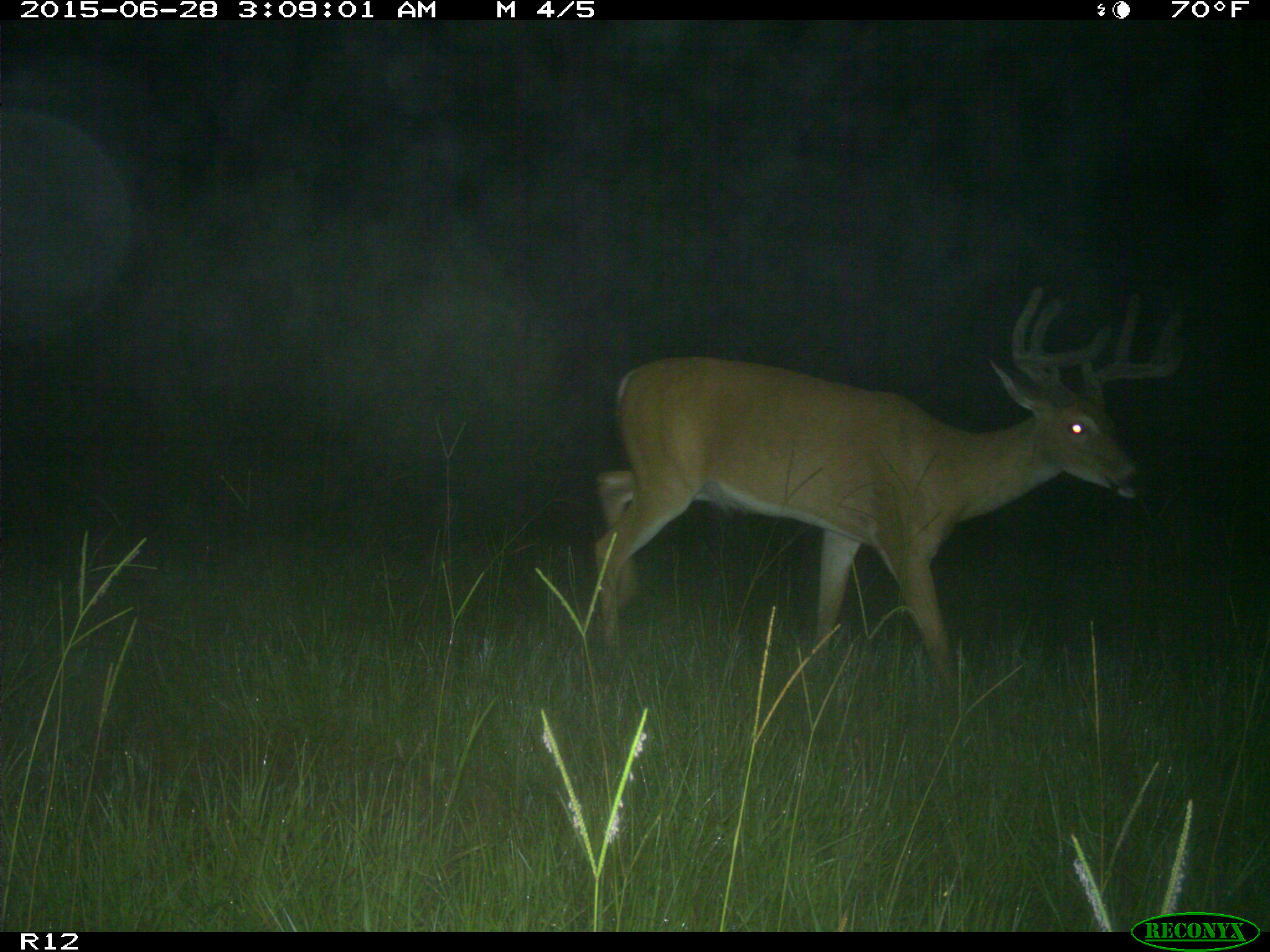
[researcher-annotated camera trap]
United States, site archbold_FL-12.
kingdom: Animalia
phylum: Chordata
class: Mammalia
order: Artiodactyla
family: Cervidae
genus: Odocoileus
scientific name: Odocoileus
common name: deer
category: unidentified deer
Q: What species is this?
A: Unidentified deer (deer) (Odocoileus).